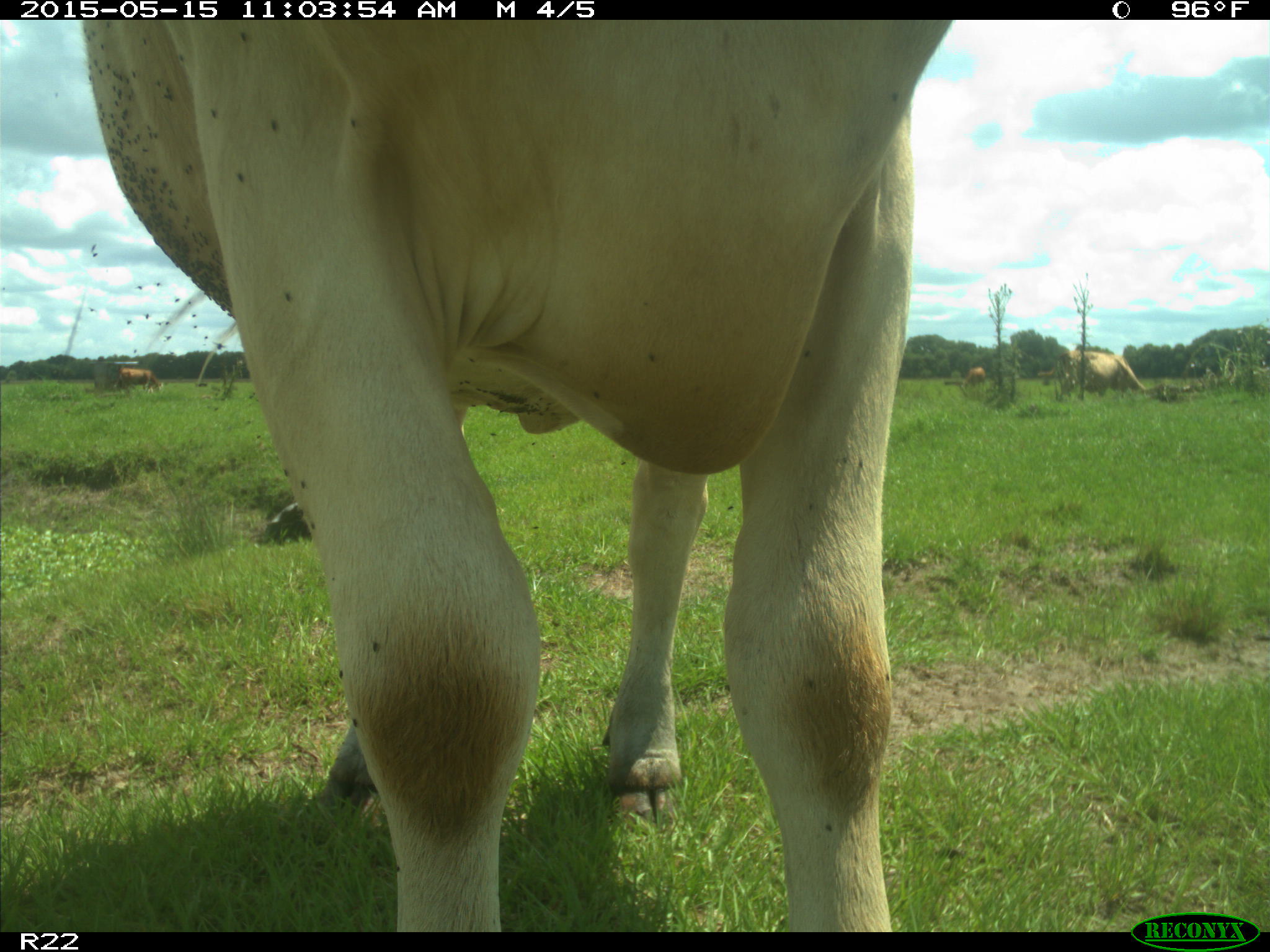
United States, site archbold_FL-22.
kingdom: Animalia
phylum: Chordata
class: Mammalia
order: Artiodactyla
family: Bovidae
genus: Bos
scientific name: Bos taurus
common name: domestic cow